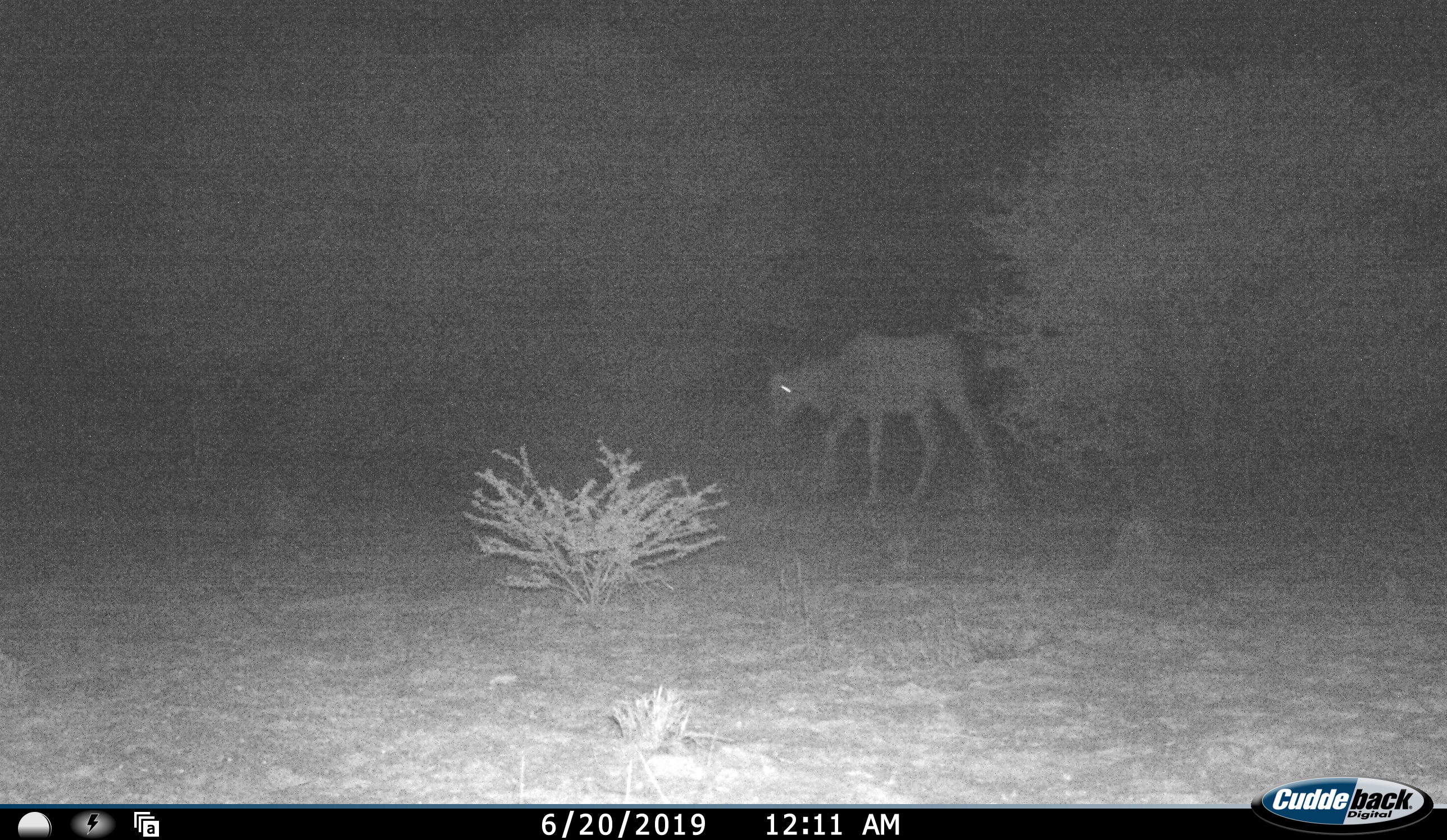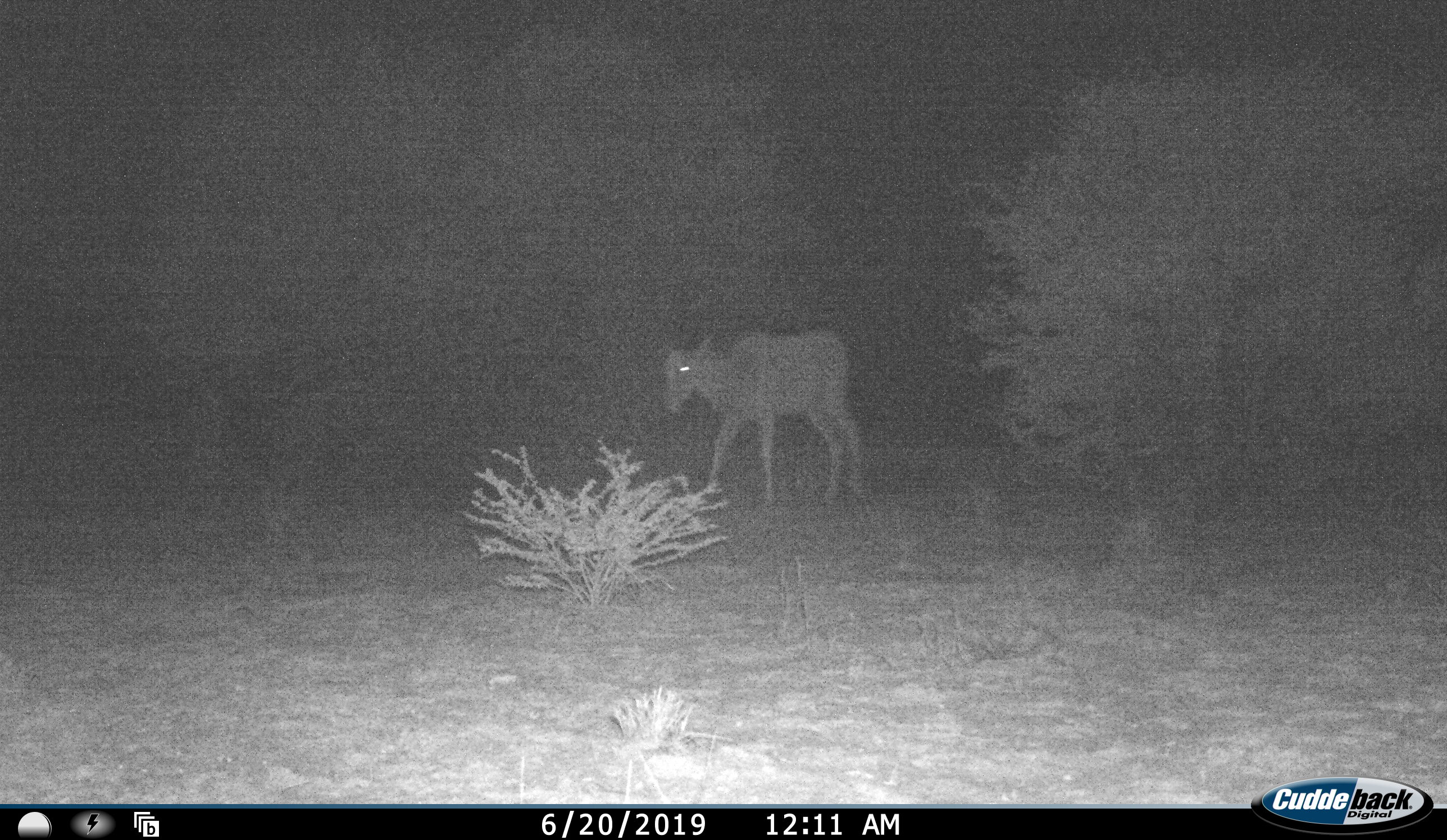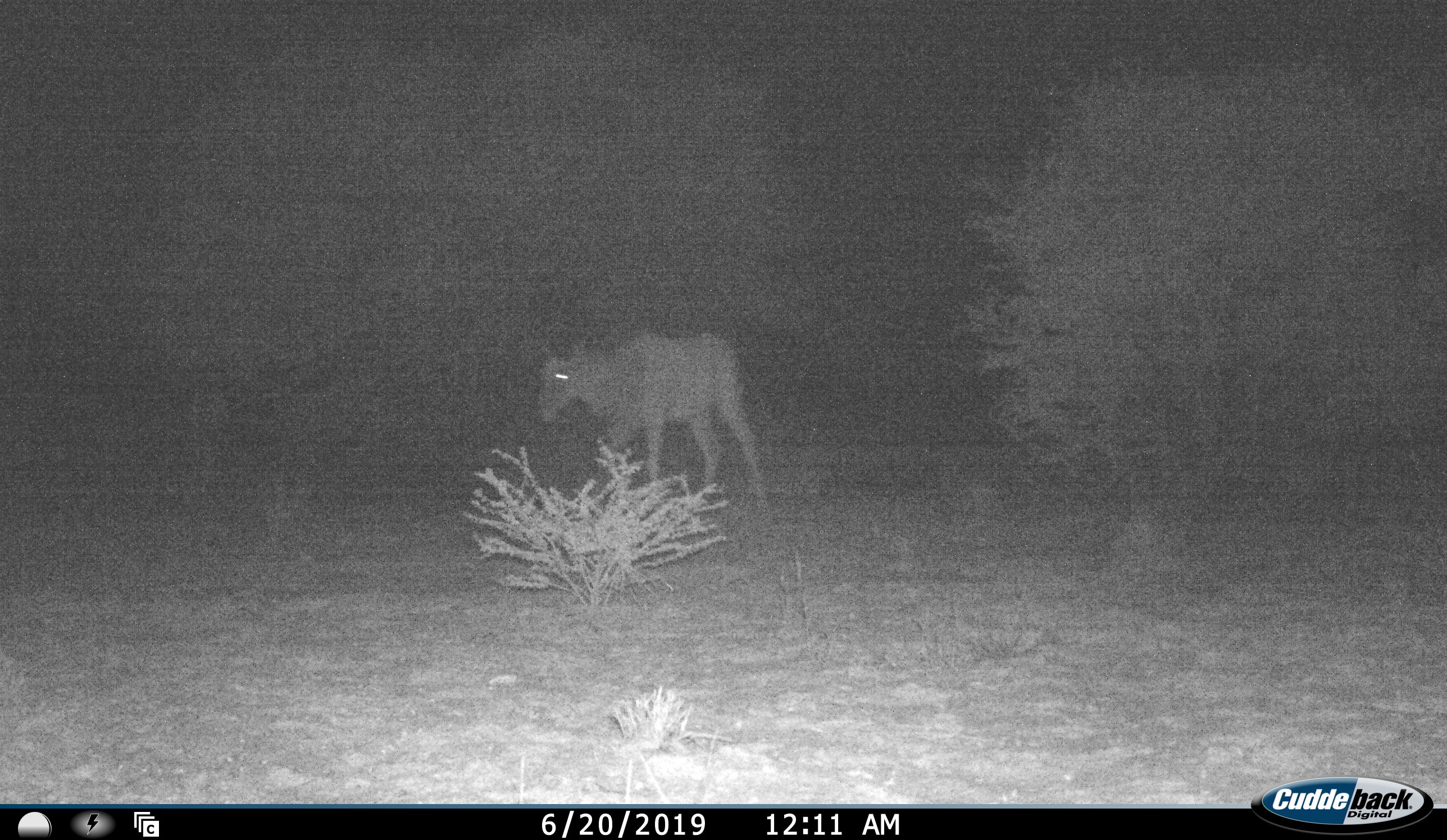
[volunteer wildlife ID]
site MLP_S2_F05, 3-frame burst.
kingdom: Animalia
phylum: Chordata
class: Mammalia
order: Artiodactyla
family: Bovidae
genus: Tragelaphus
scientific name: Tragelaphus oryx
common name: eland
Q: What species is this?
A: Eland (Tragelaphus oryx).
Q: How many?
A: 1.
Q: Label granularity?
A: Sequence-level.